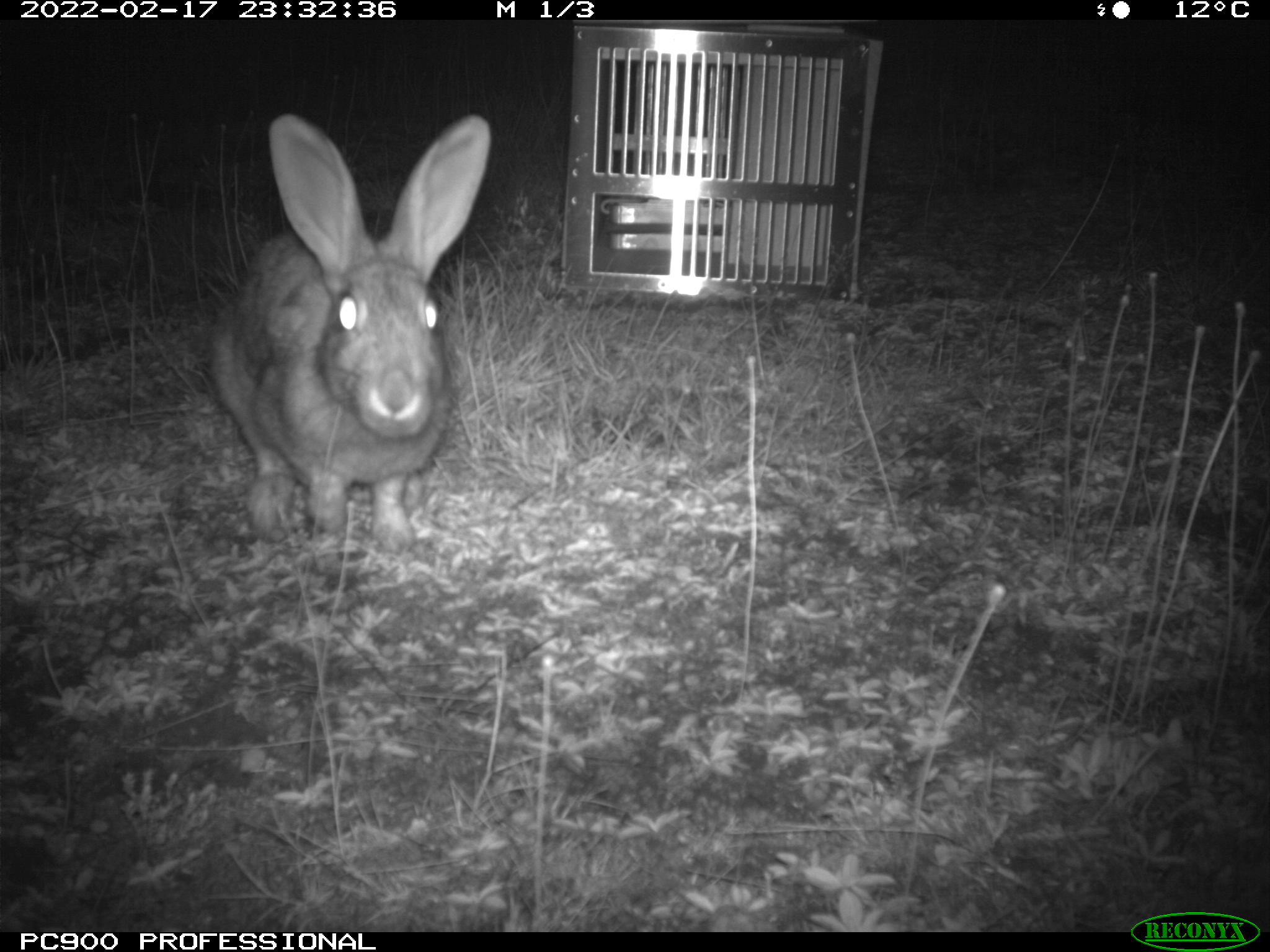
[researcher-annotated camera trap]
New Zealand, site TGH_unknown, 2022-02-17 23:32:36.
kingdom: Animalia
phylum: Chordata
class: Mammalia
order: Lagomorpha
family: Leporidae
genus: Oryctolagus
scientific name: Oryctolagus cuniculus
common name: european rabbit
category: rabbit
Rabbit (european rabbit) (Oryctolagus cuniculus).